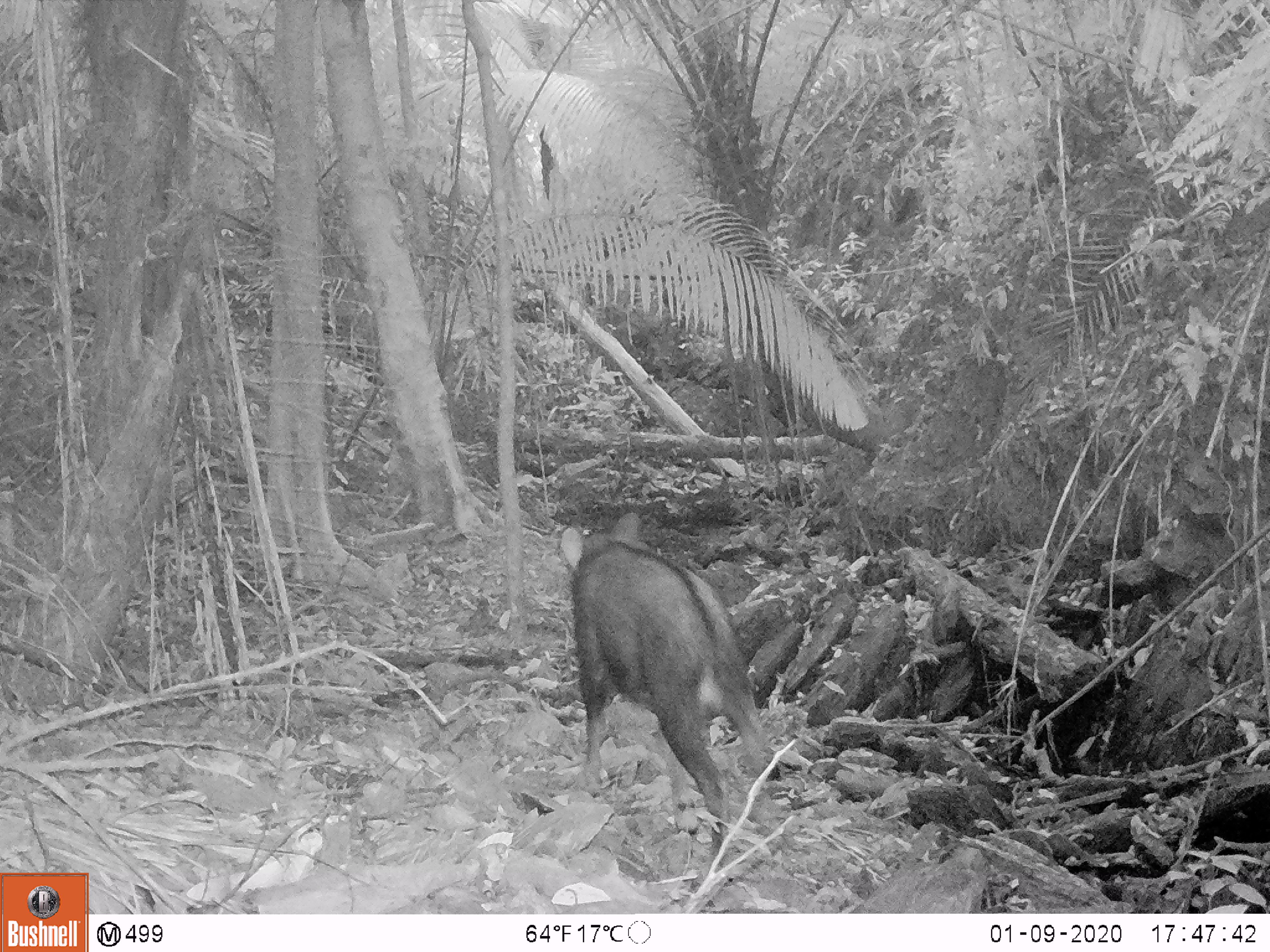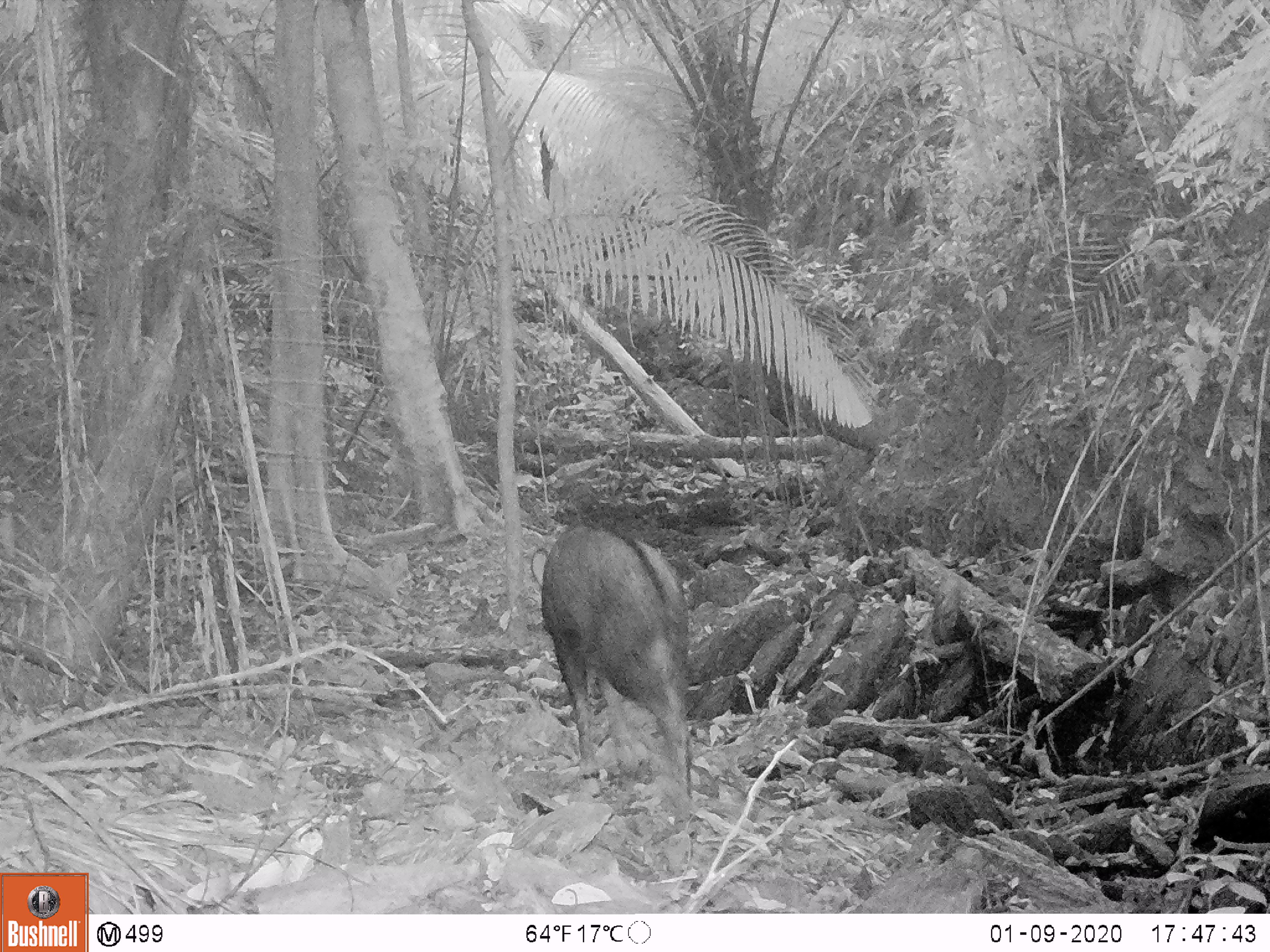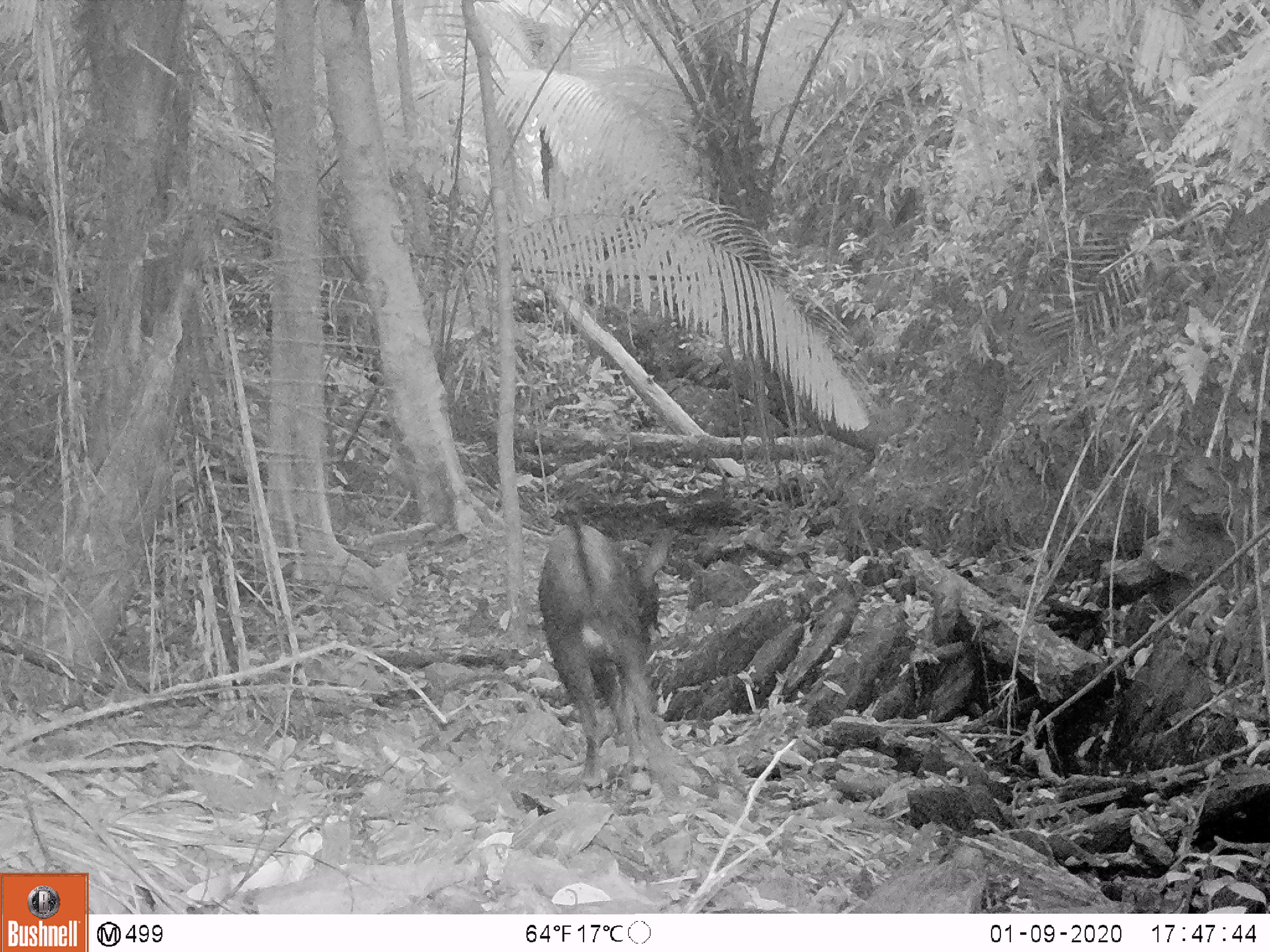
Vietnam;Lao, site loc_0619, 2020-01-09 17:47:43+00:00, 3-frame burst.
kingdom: Animalia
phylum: Chordata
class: Mammalia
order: Artiodactyla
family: Bovidae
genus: Capricornis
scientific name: Capricornis sumatraensis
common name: chinese serow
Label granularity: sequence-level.